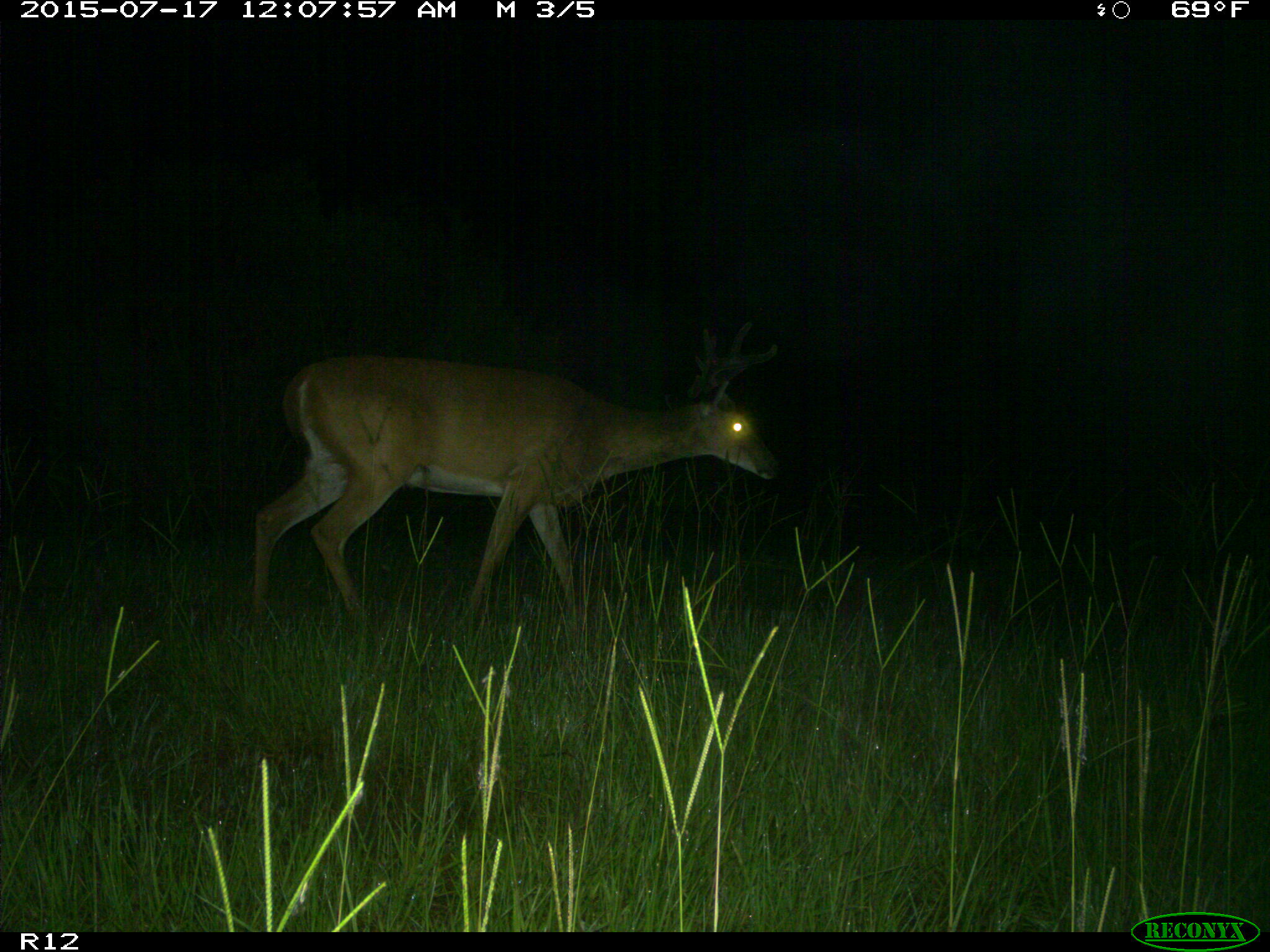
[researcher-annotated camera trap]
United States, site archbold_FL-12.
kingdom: Animalia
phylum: Chordata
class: Mammalia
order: Artiodactyla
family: Cervidae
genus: Odocoileus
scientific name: Odocoileus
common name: deer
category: unidentified deer